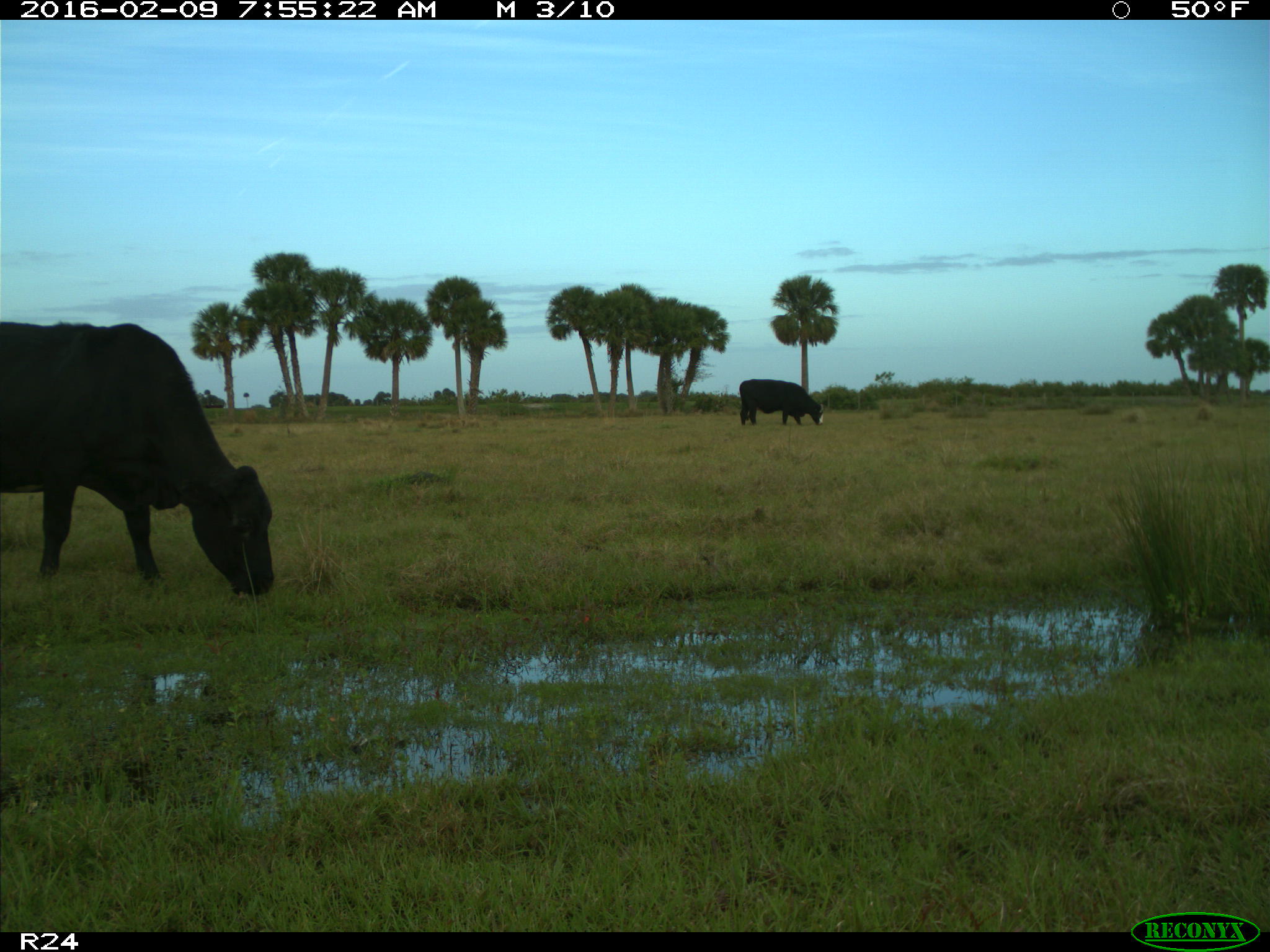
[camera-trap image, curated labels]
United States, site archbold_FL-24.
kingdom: Animalia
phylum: Chordata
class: Mammalia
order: Artiodactyla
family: Bovidae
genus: Bos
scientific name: Bos taurus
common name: domestic cow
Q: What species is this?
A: Bos taurus (domestic cow).